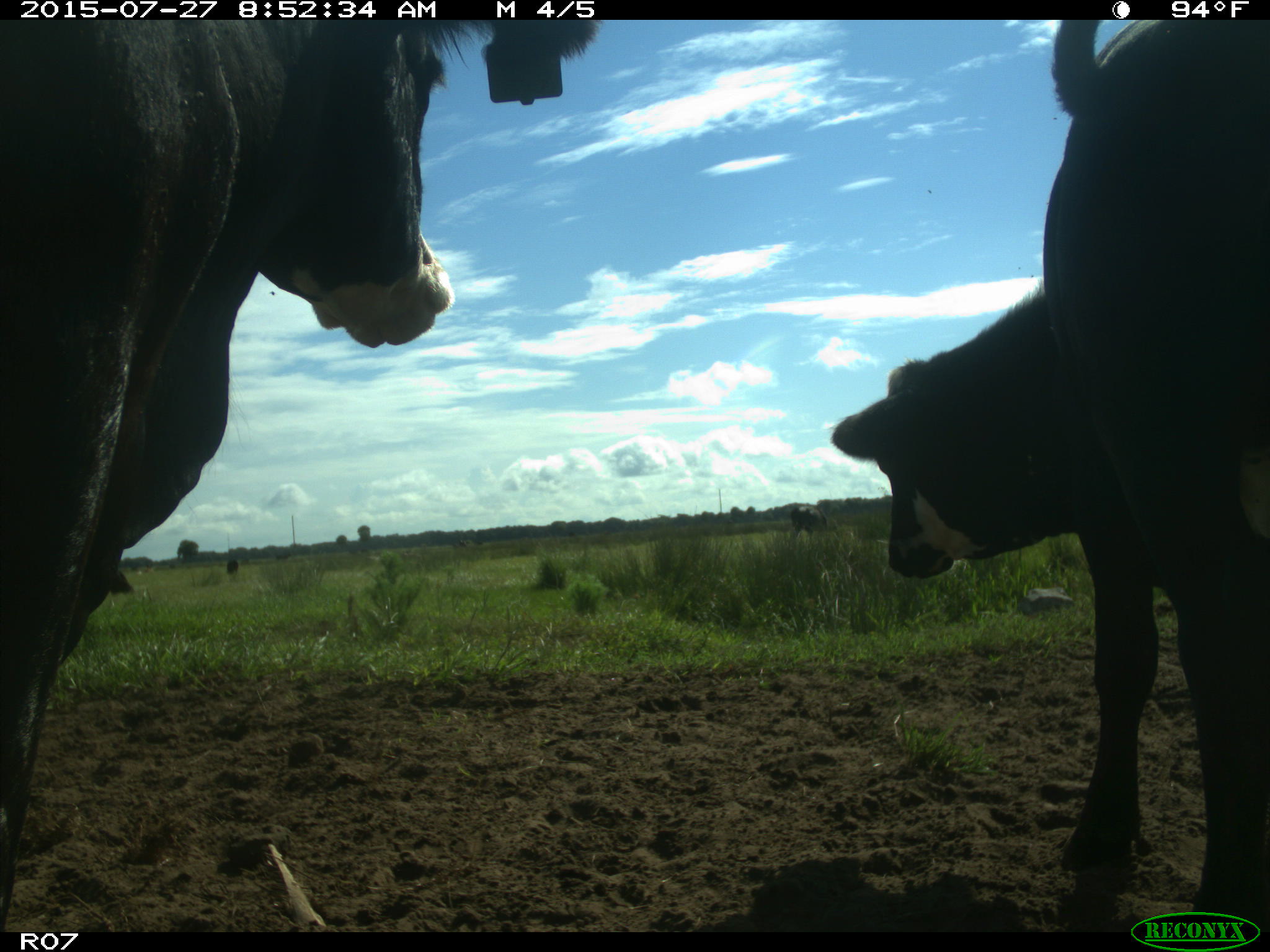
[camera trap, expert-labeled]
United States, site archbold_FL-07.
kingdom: Animalia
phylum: Chordata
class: Mammalia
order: Artiodactyla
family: Bovidae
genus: Bos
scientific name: Bos taurus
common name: domestic cow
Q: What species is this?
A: Bos taurus (domestic cow).